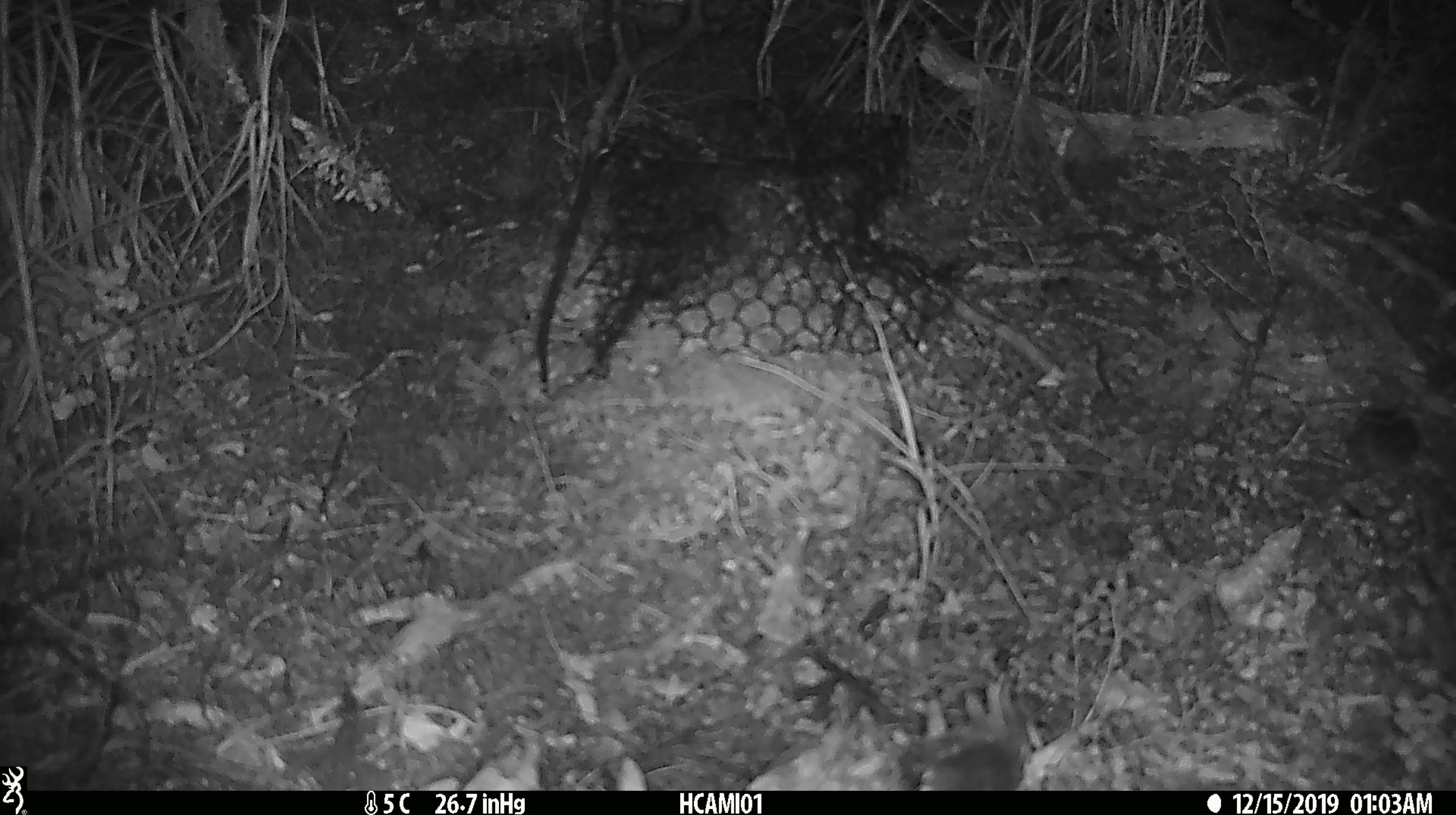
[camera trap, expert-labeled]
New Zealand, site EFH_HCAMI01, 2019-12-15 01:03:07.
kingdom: Animalia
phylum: Chordata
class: Mammalia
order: Rodentia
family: Muridae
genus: Mus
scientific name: Mus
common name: mouse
Mouse (Mus).